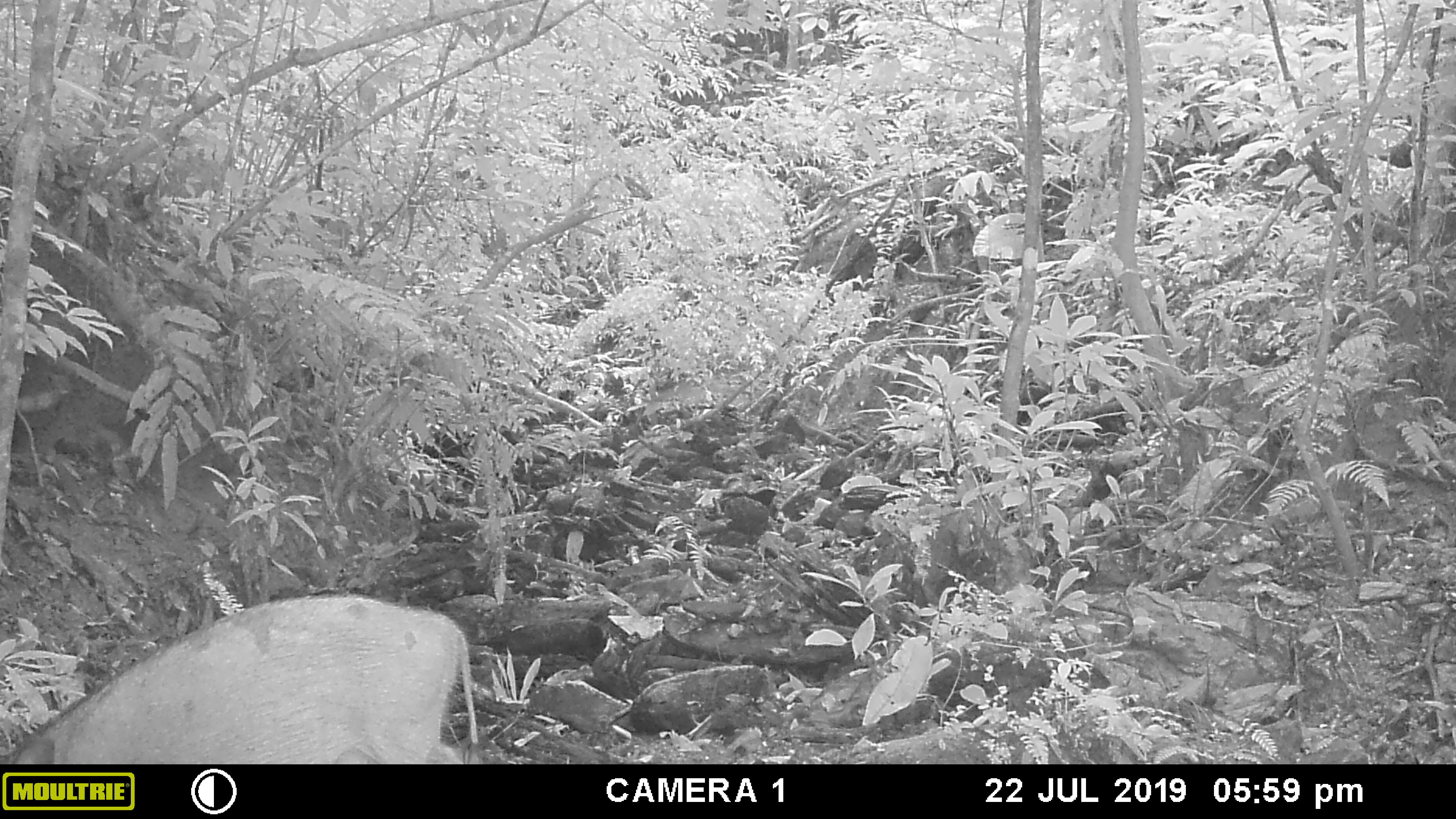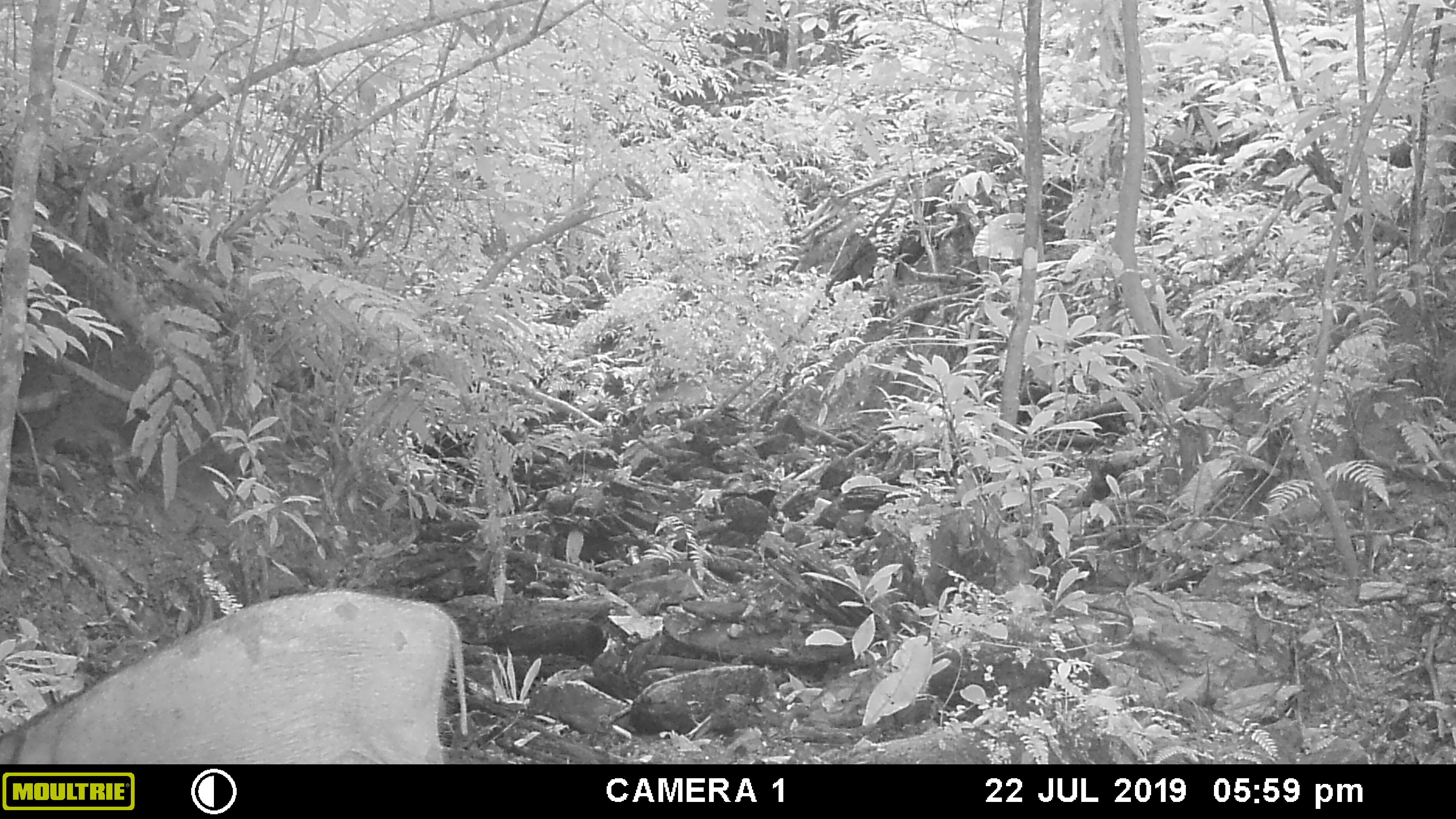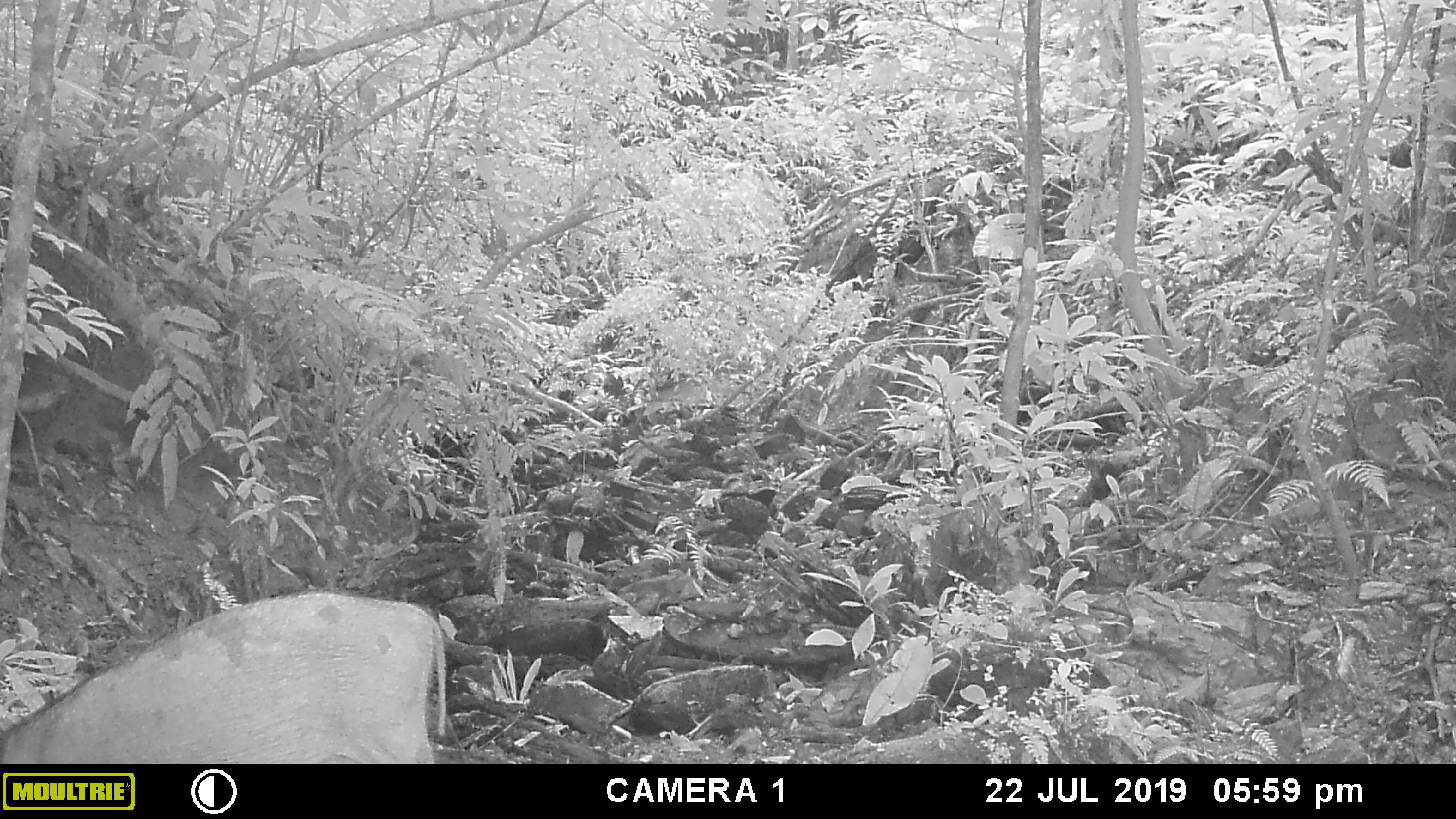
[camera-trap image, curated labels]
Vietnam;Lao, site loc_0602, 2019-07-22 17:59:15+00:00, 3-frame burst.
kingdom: Animalia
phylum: Chordata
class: Mammalia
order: Artiodactyla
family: Suidae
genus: Sus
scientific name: Sus scrofa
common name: eurasian wild pig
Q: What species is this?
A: Eurasian wild pig (Sus scrofa).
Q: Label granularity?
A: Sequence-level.